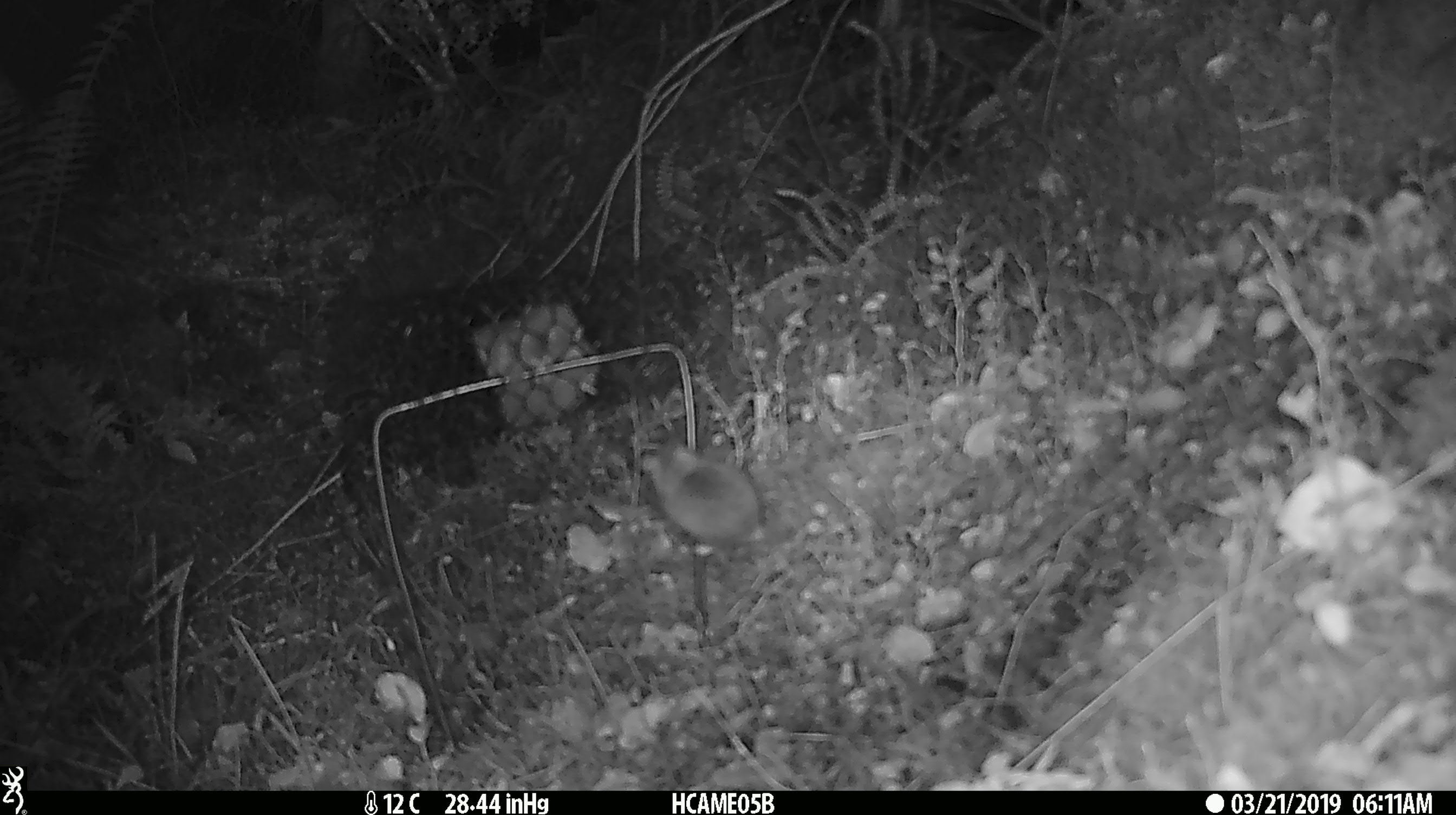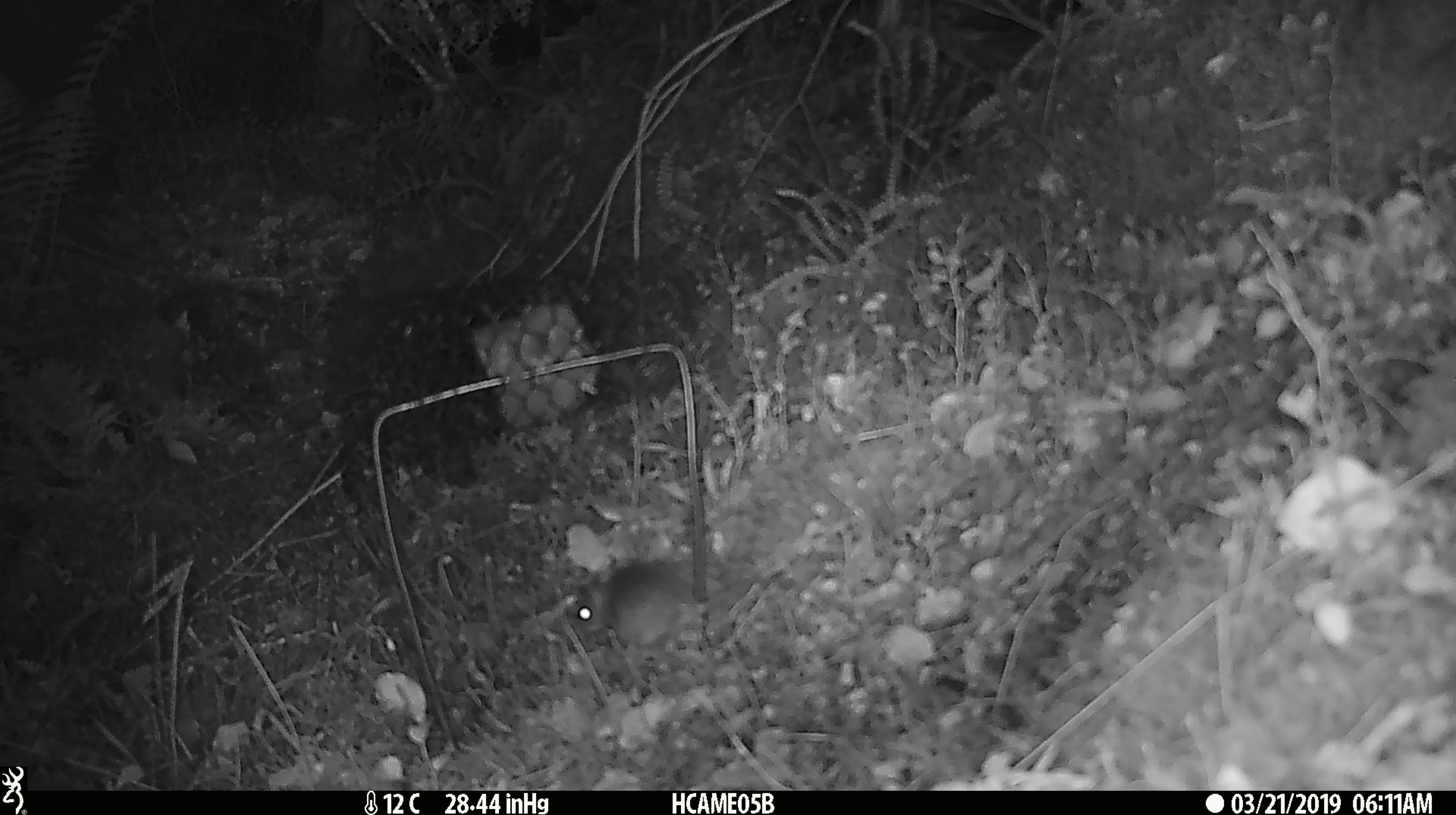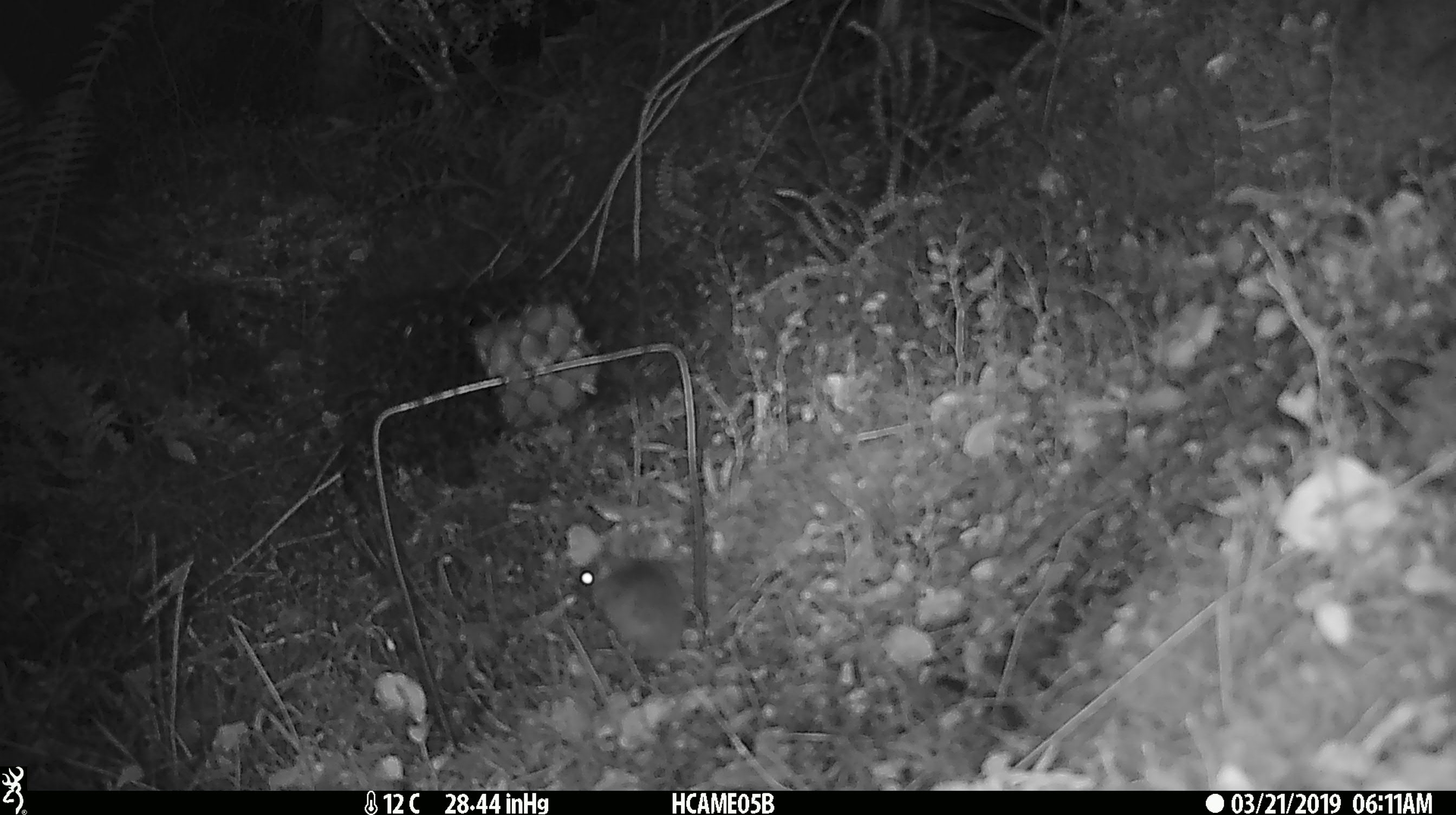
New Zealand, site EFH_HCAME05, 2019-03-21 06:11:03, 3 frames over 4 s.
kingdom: Animalia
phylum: Chordata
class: Mammalia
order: Rodentia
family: Muridae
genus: Mus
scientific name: Mus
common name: mouse